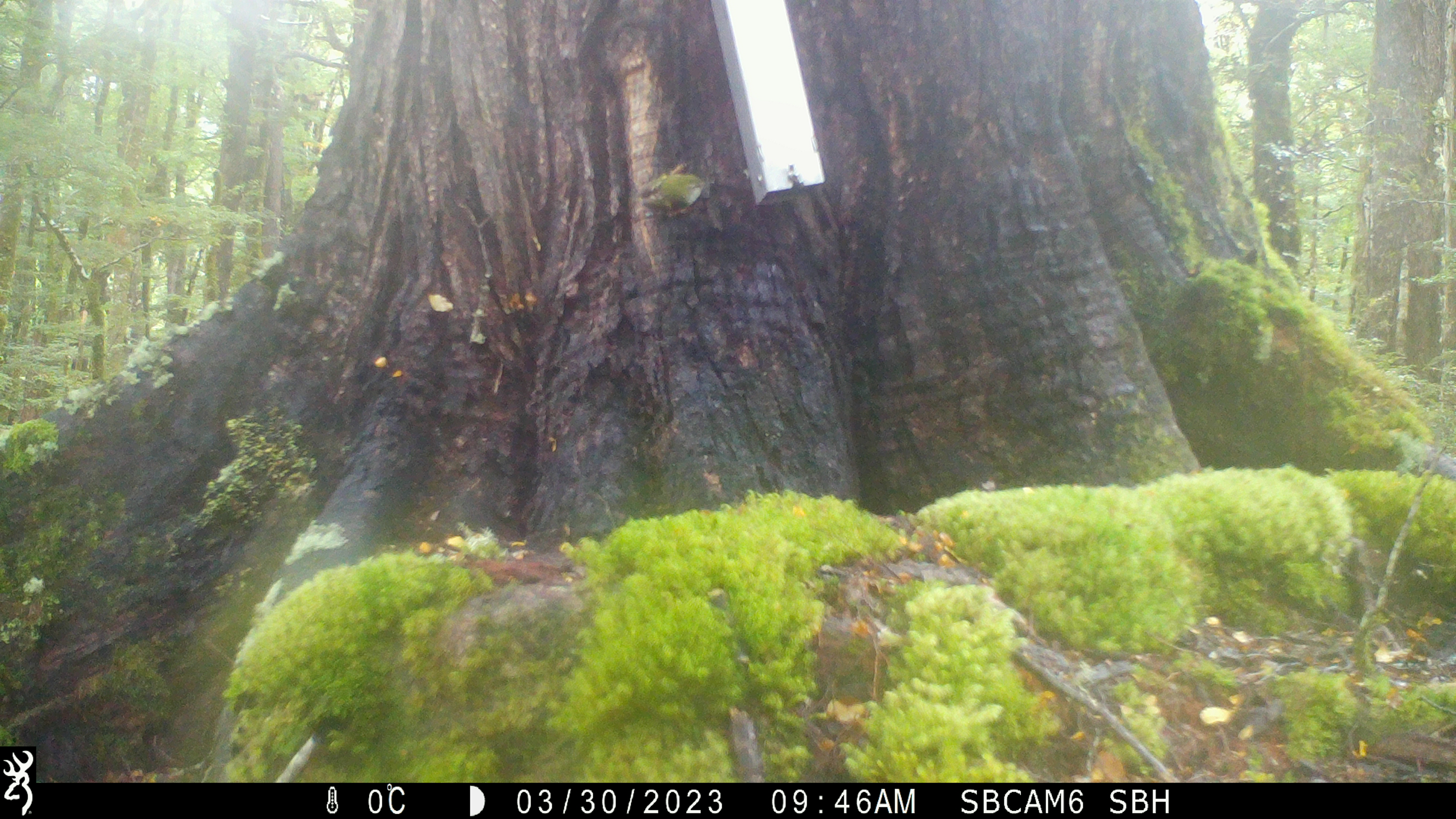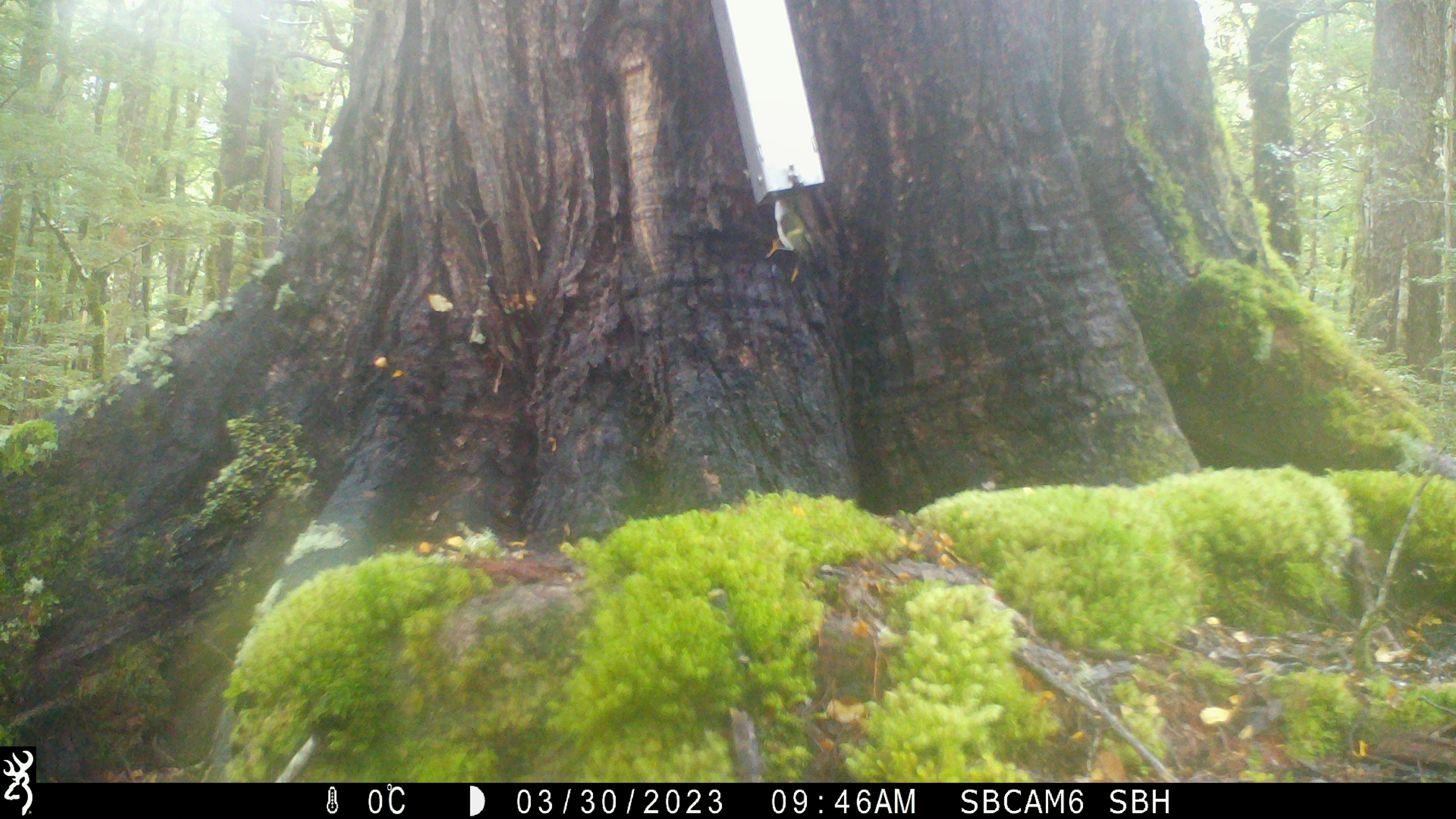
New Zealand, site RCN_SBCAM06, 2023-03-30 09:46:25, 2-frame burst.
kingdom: Animalia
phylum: Chordata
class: Aves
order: Passeriformes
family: Acanthisittidae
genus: Acanthisitta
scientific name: Acanthisitta chloris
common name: rifleman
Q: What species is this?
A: Rifleman (Acanthisitta chloris).